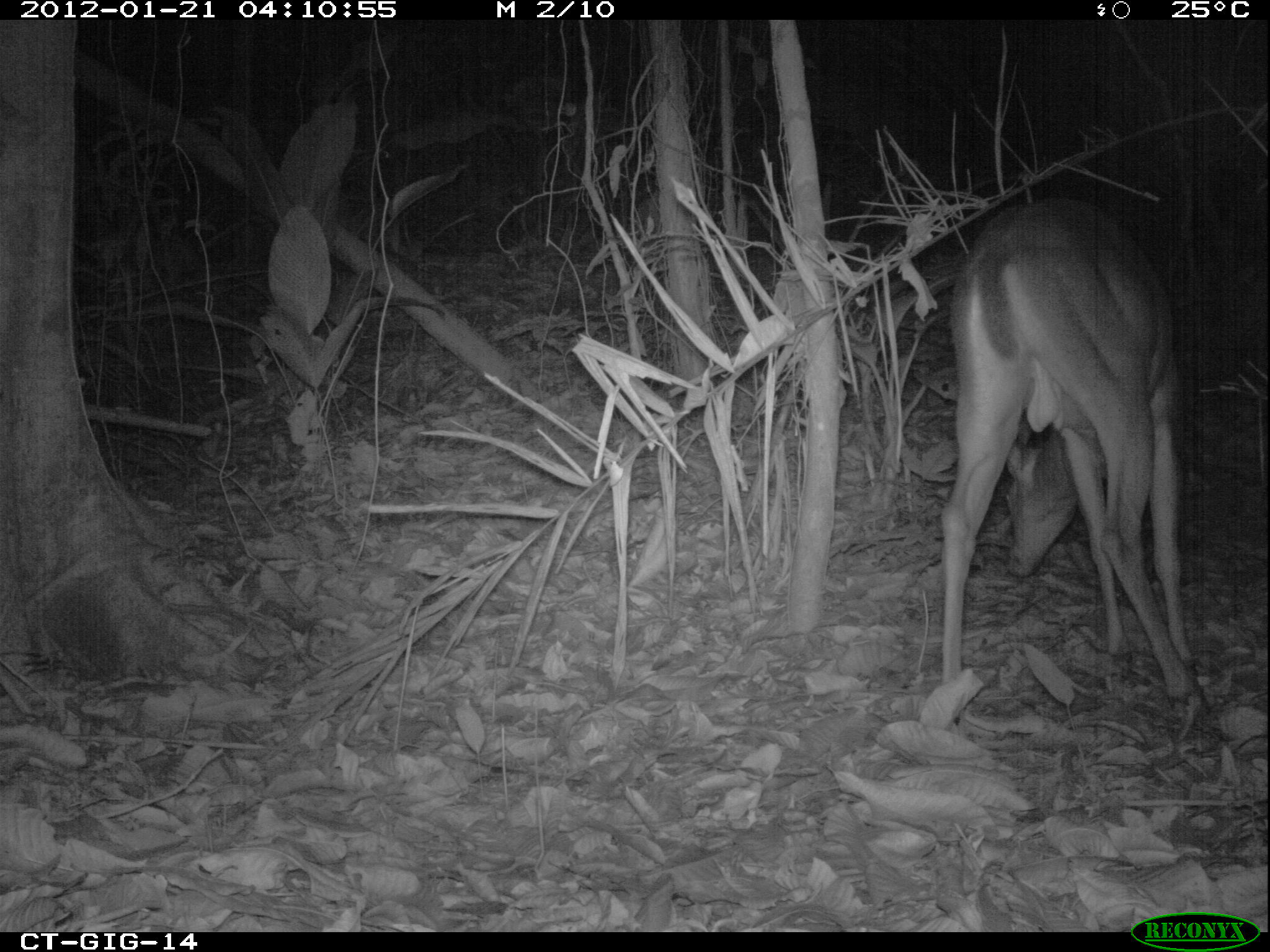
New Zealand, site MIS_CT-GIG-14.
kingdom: Animalia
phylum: Chordata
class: Mammalia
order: Artiodactyla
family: Cervidae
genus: Odocoileus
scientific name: Odocoileus virginianus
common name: white-tailed deer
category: white tailed deer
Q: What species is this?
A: White tailed deer (white-tailed deer) (Odocoileus virginianus).